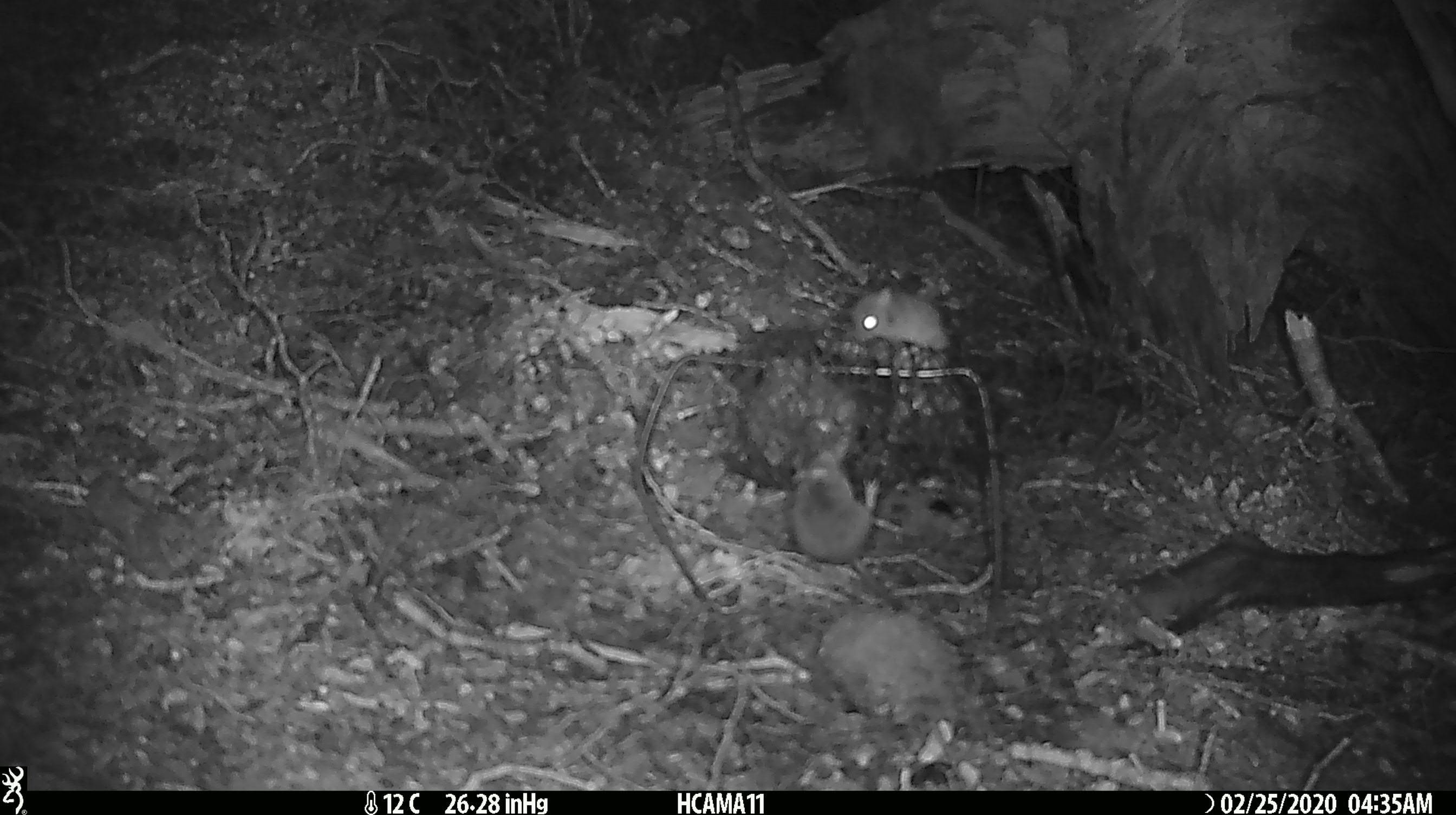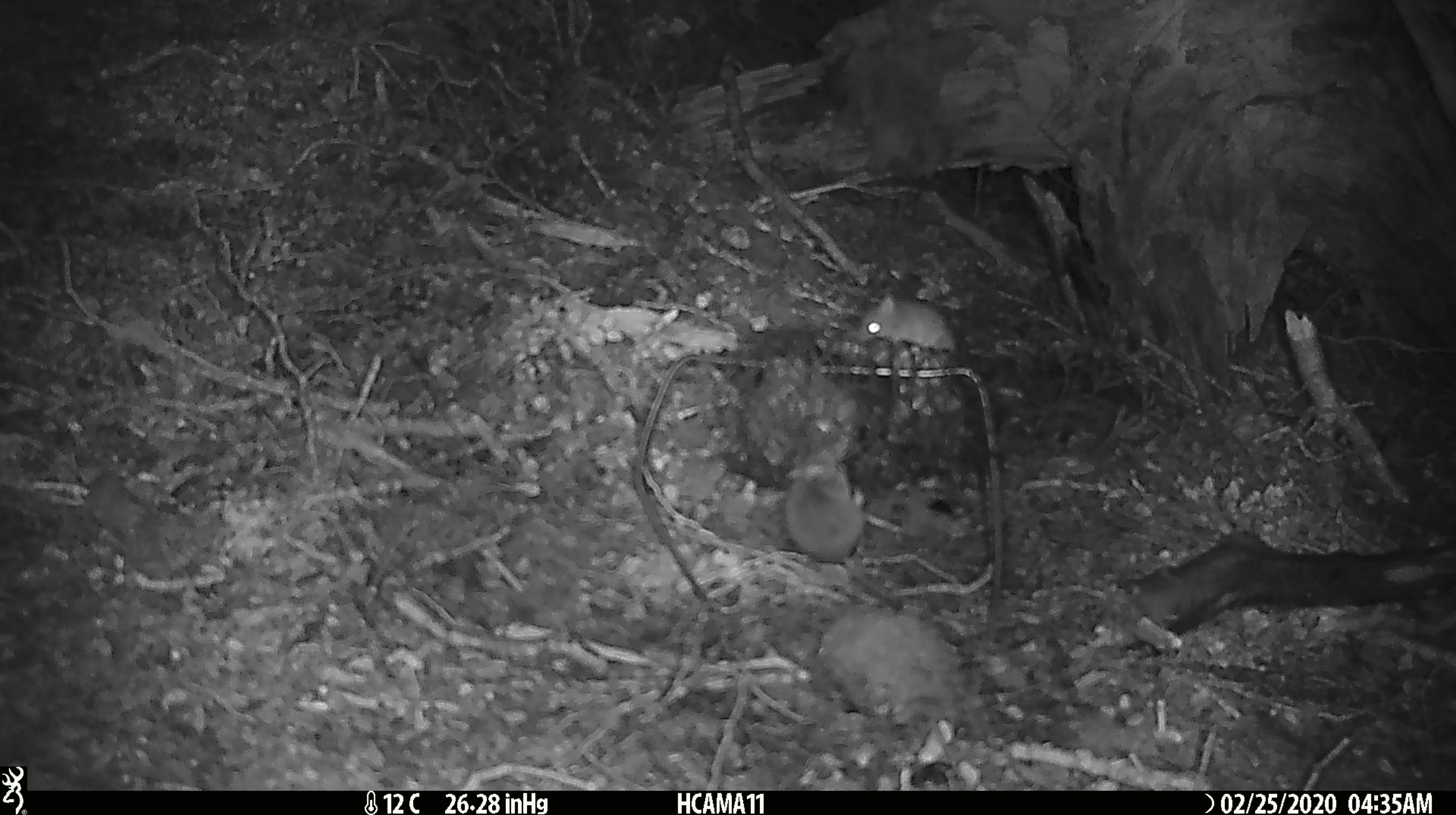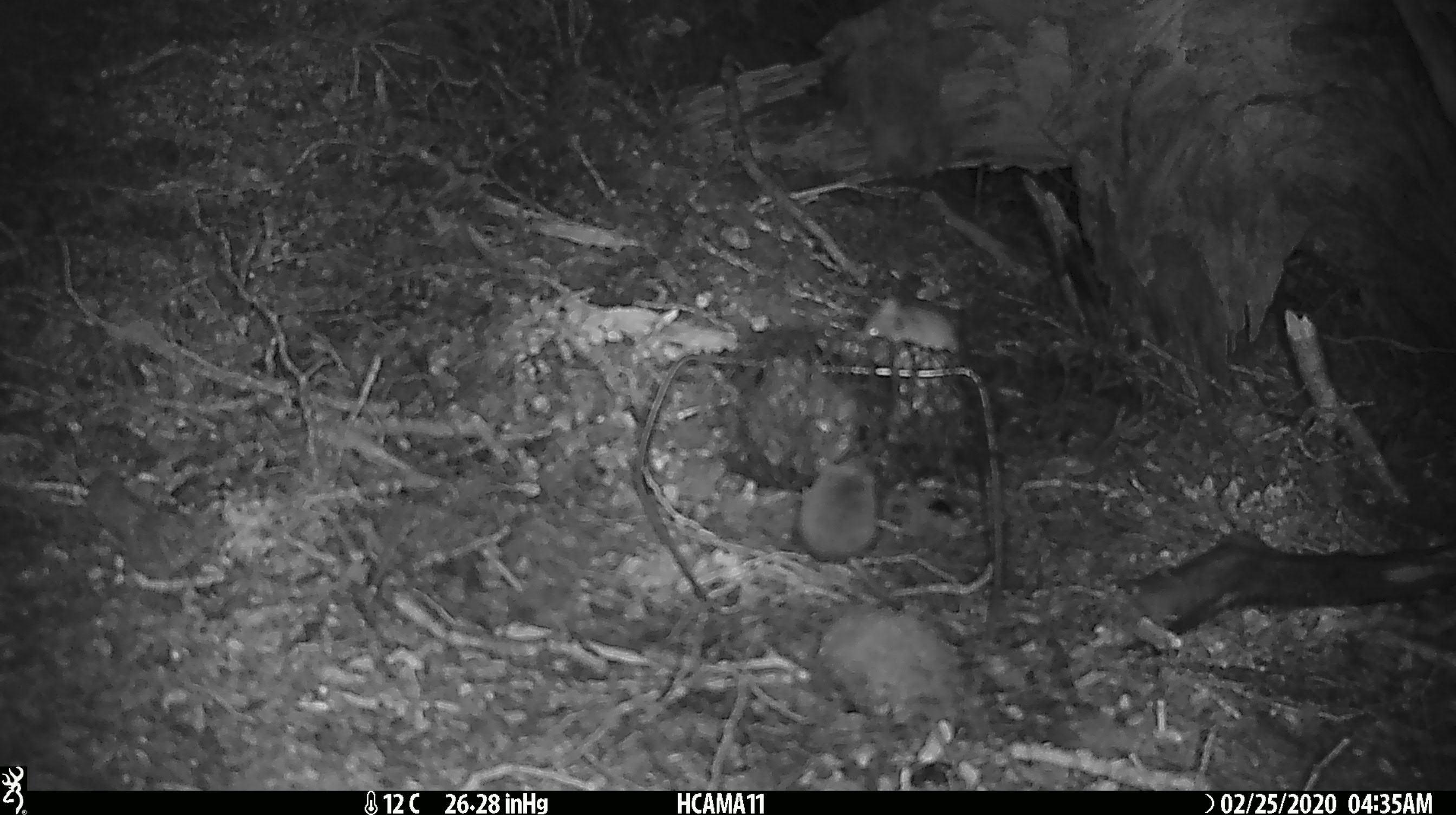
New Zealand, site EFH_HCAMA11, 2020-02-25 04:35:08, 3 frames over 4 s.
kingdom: Animalia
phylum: Chordata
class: Mammalia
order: Rodentia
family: Muridae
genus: Mus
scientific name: Mus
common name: mouse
Mouse (Mus).